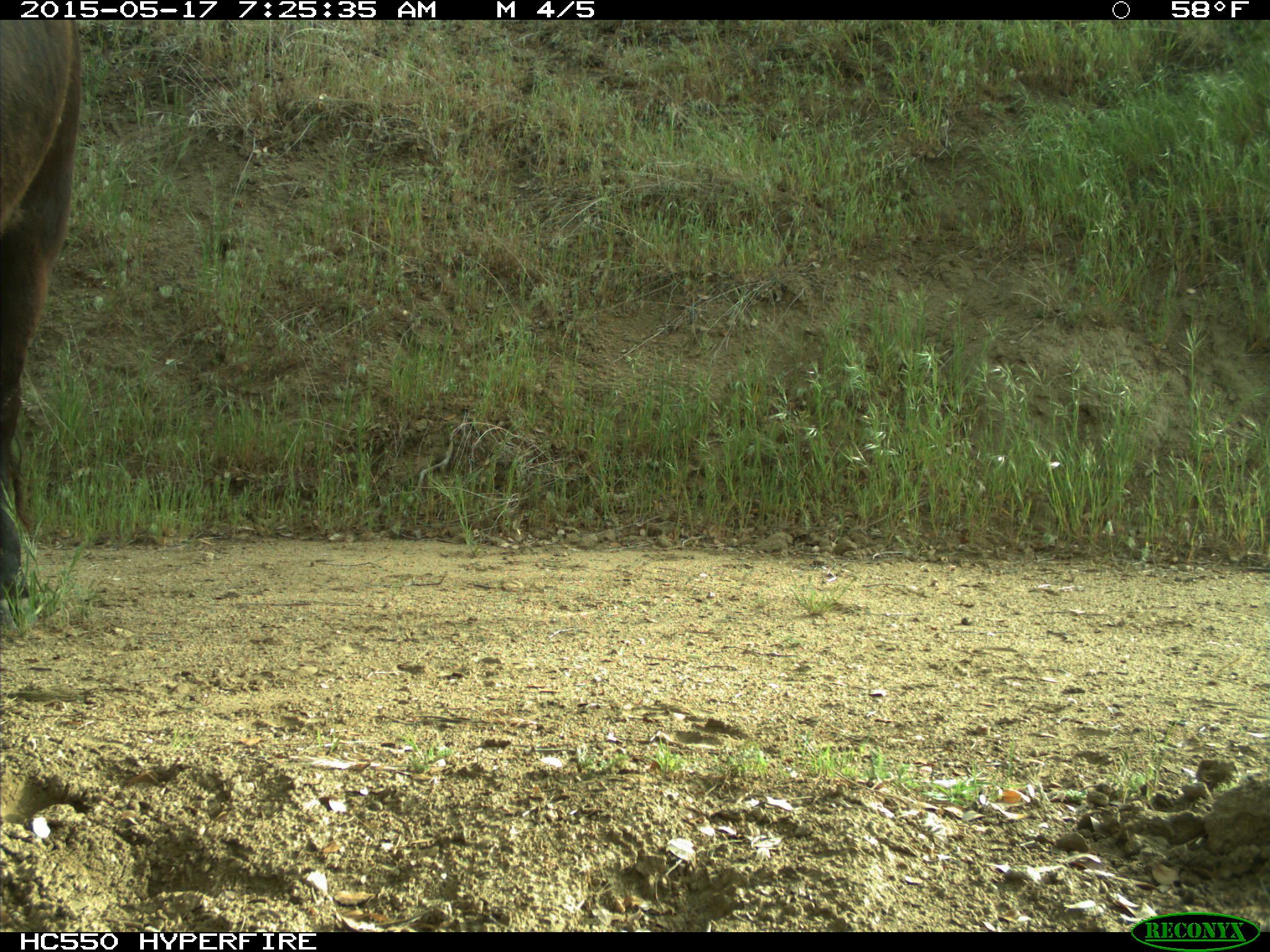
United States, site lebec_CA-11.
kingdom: Animalia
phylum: Chordata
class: Mammalia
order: Artiodactyla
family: Bovidae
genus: Bos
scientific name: Bos taurus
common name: domestic cow